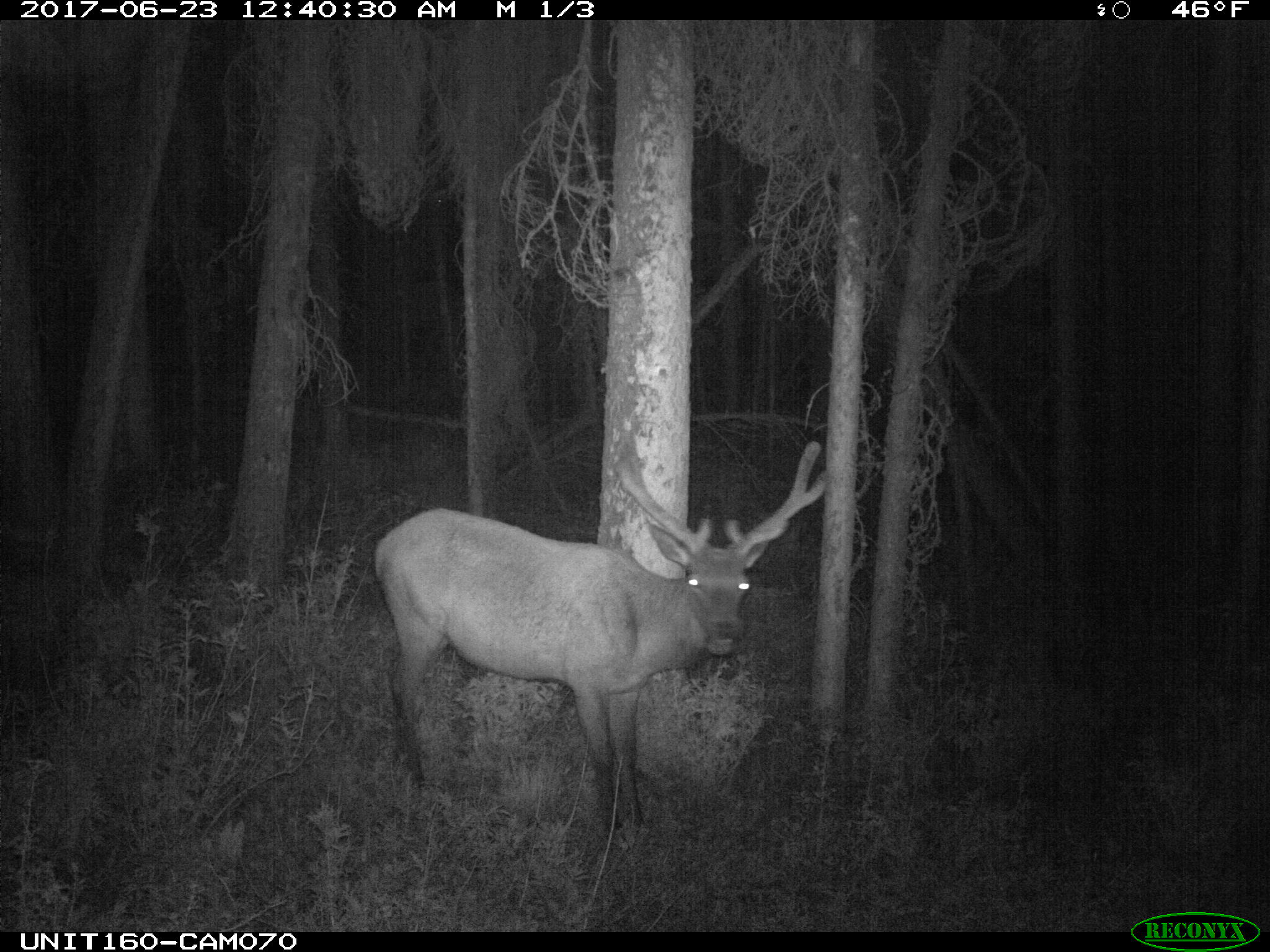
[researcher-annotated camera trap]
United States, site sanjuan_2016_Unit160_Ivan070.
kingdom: Animalia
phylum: Chordata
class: Mammalia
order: Artiodactyla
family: Cervidae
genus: Cervus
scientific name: Cervus elaphus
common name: red deer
Cervus elaphus (red deer).